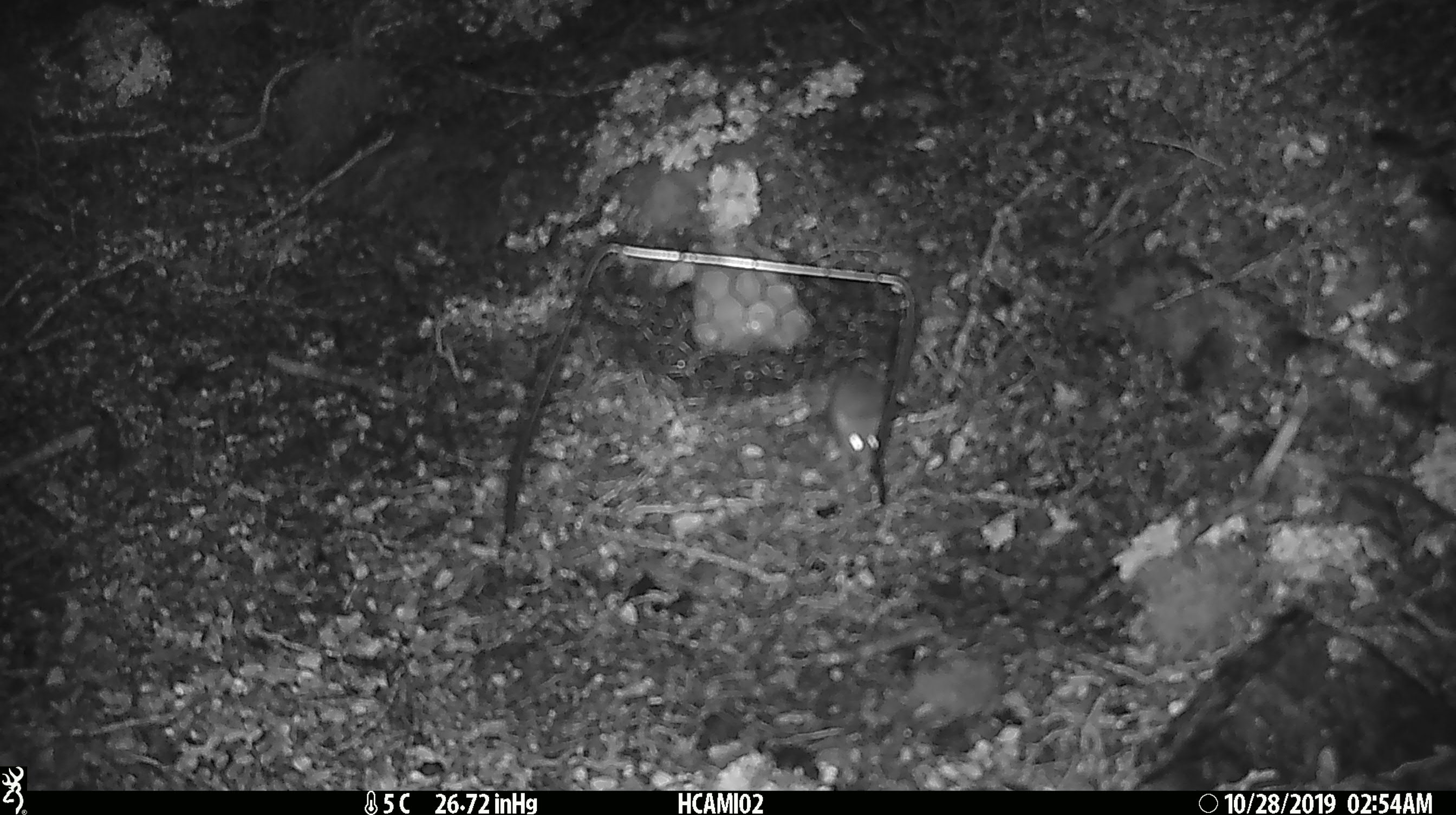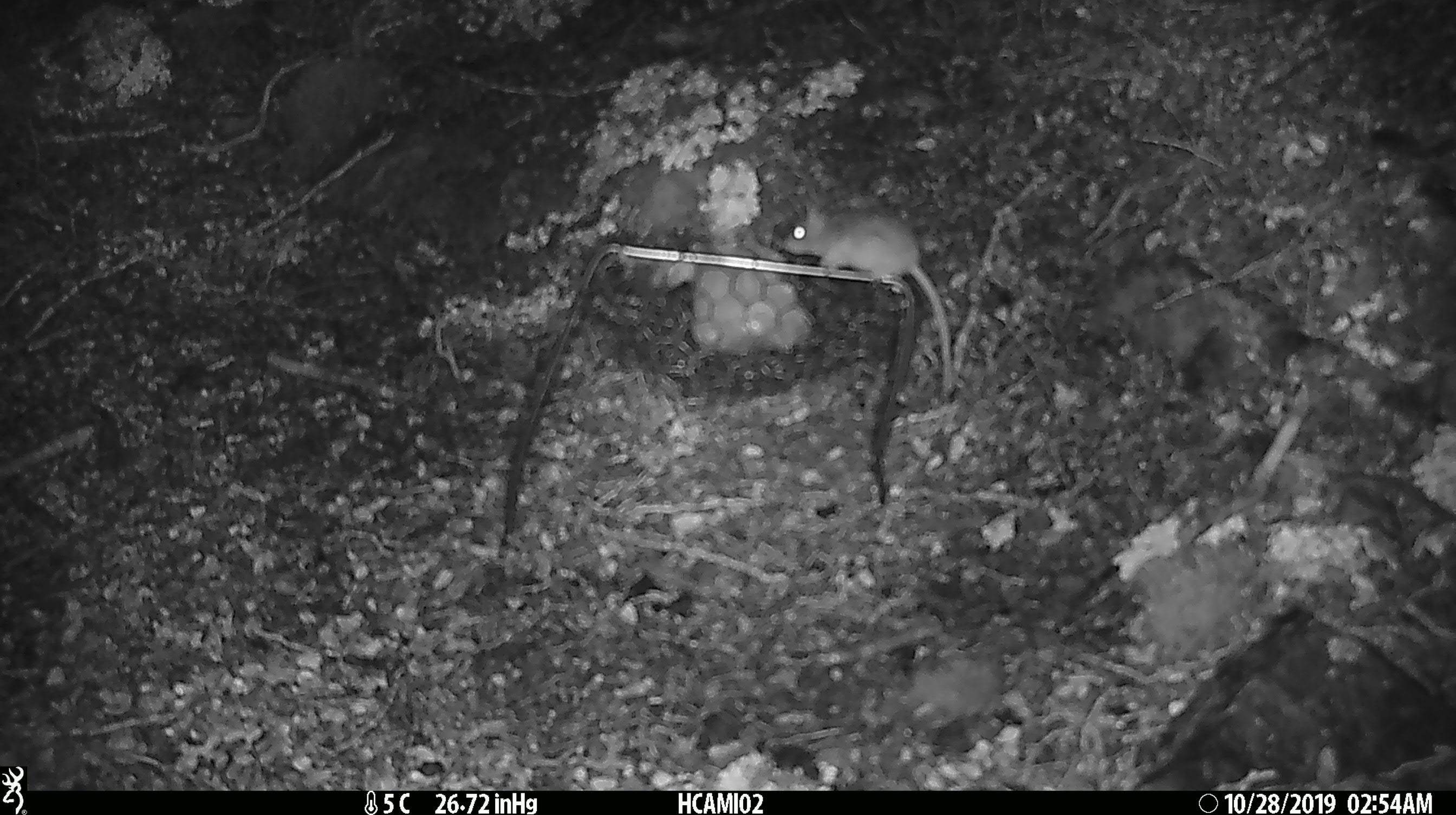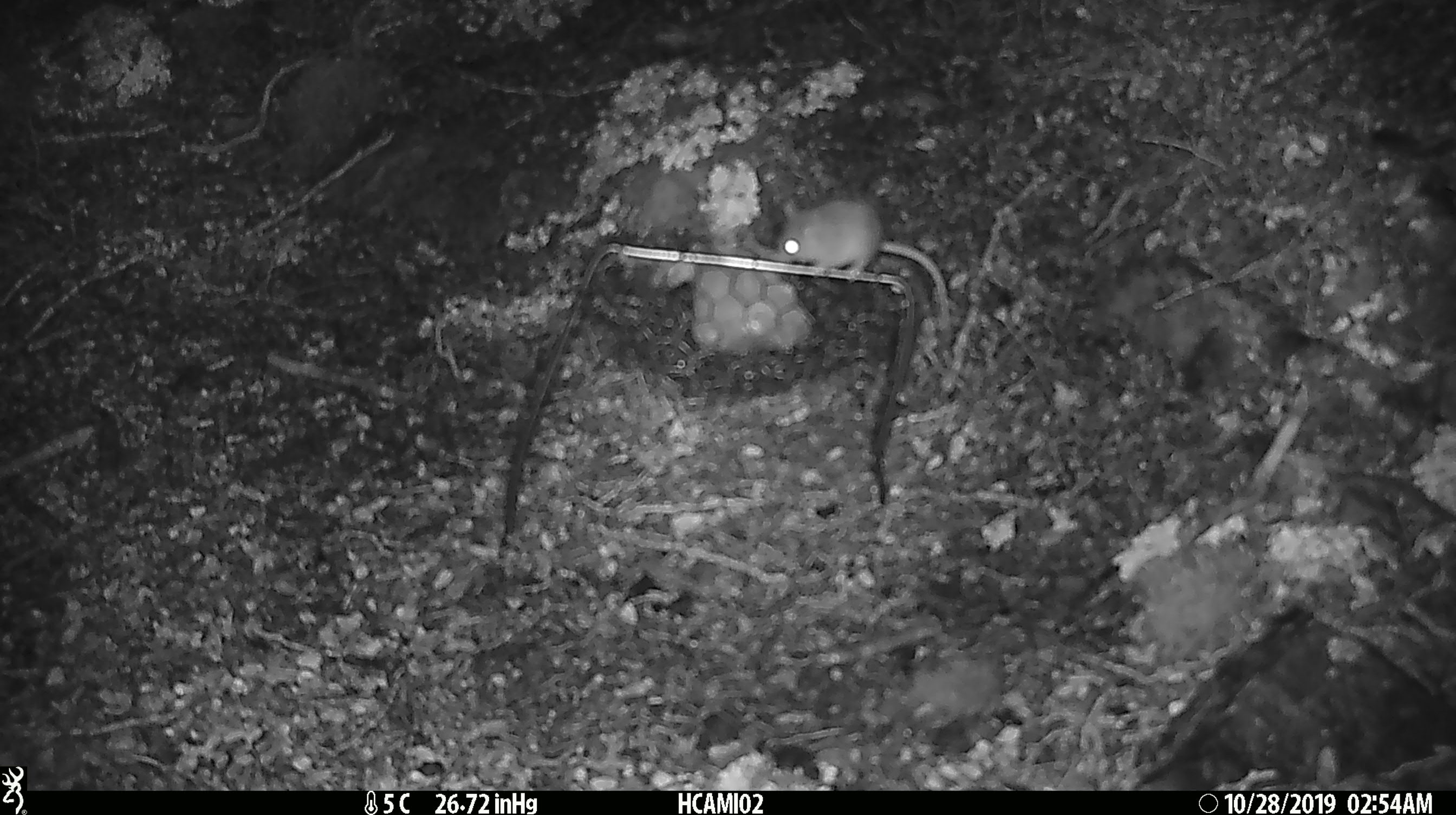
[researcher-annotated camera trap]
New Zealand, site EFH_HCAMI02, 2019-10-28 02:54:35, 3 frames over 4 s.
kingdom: Animalia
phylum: Chordata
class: Mammalia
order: Rodentia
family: Muridae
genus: Mus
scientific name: Mus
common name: mouse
Mouse (Mus).